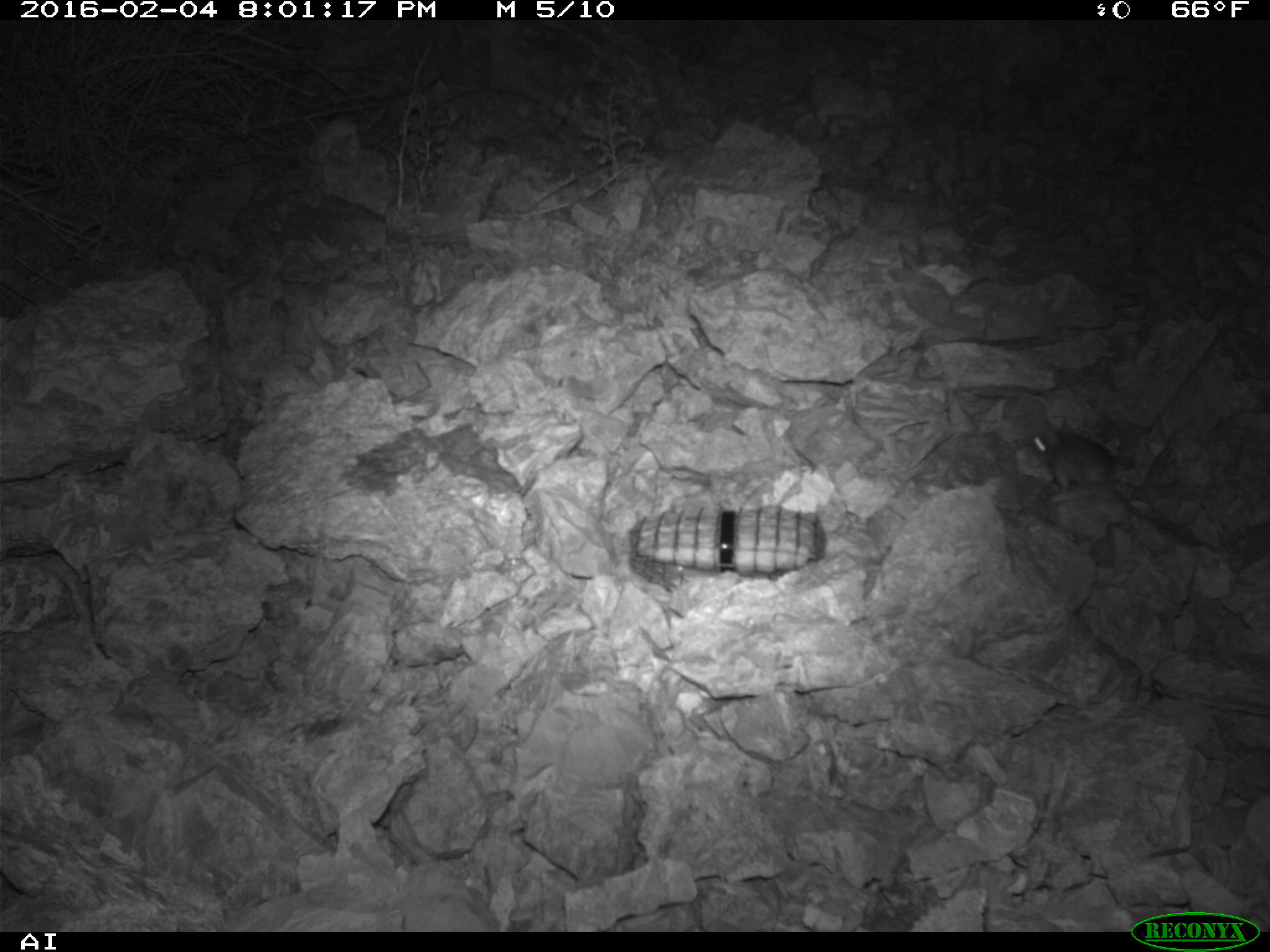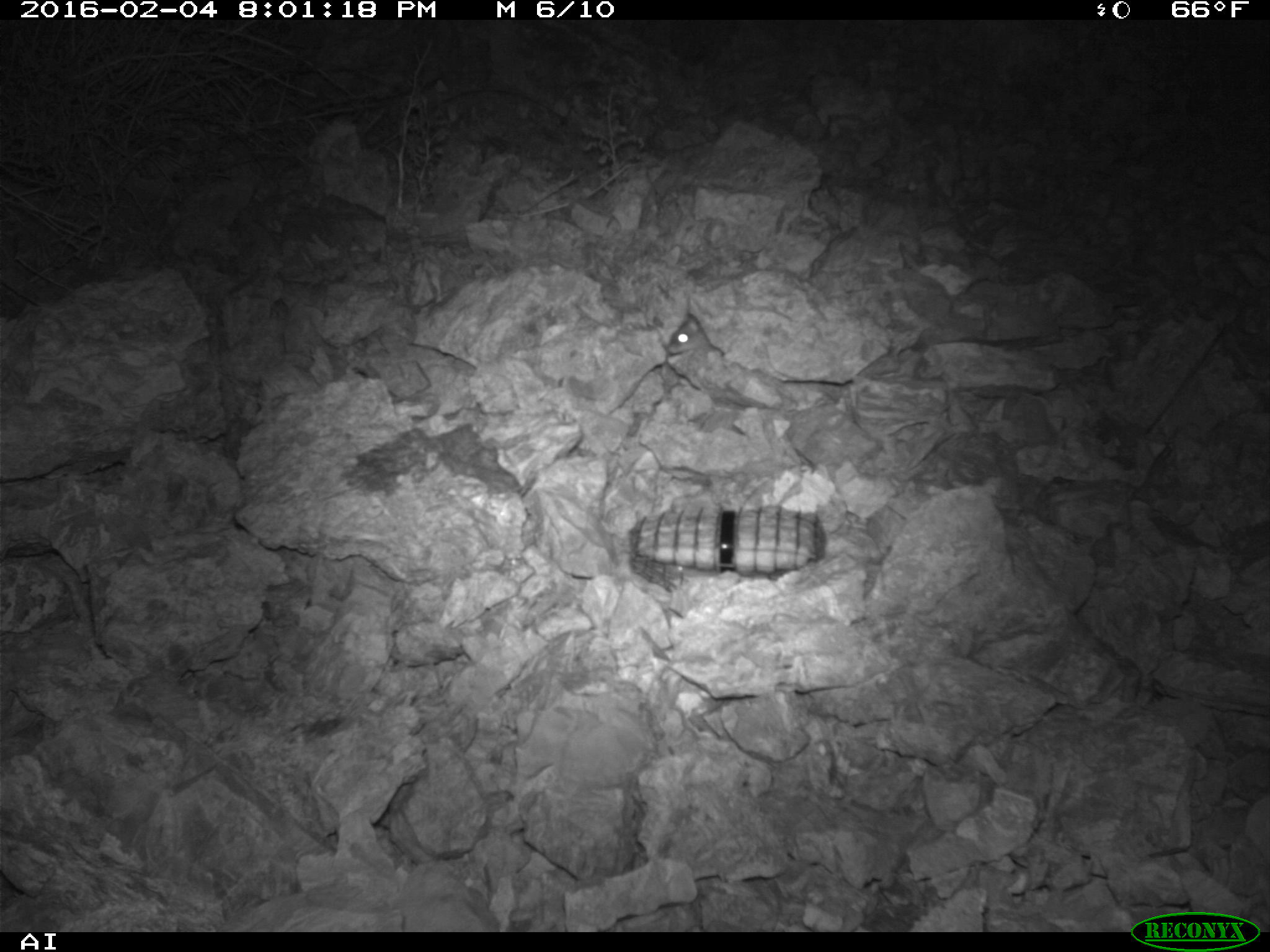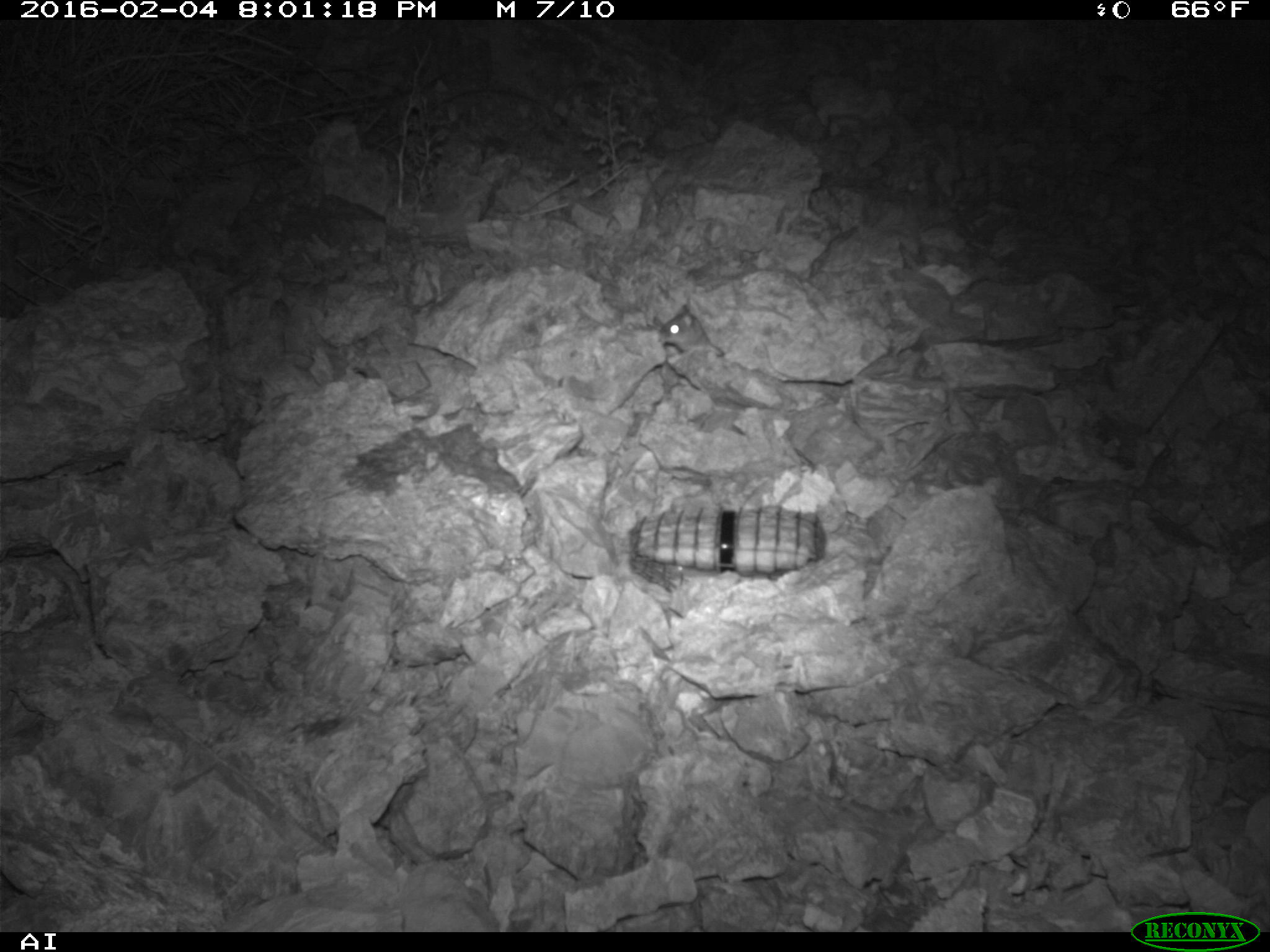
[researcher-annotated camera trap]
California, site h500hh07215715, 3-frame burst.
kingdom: Animalia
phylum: Chordata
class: Mammalia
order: Rodentia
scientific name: Rodentia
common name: rodent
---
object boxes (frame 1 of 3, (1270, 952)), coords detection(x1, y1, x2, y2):
rodent: detection(1029, 415, 1178, 531)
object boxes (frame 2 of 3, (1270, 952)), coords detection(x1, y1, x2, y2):
rodent: detection(664, 309, 726, 357)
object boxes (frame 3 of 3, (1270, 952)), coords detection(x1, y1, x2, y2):
rodent: detection(659, 305, 717, 351)